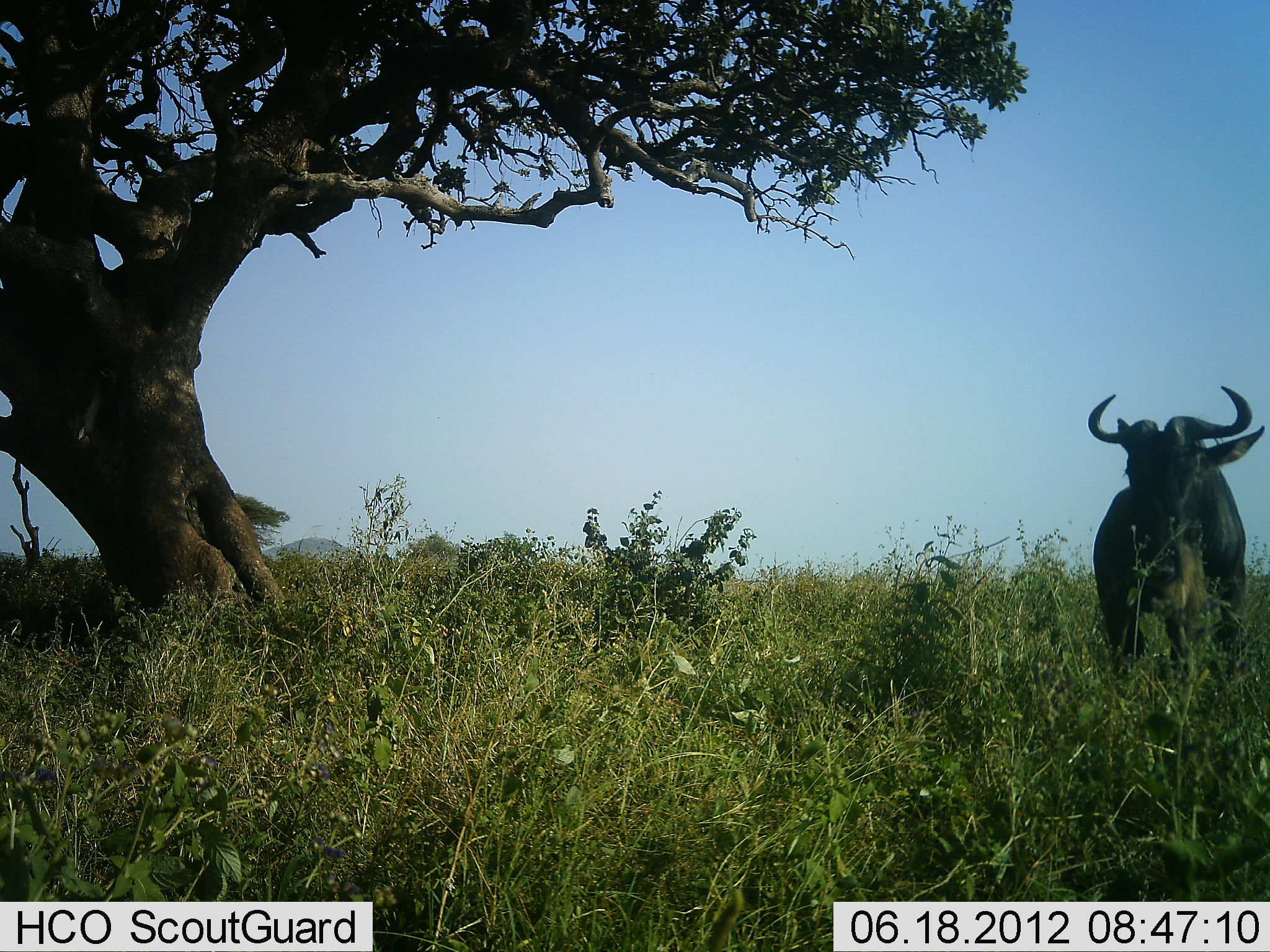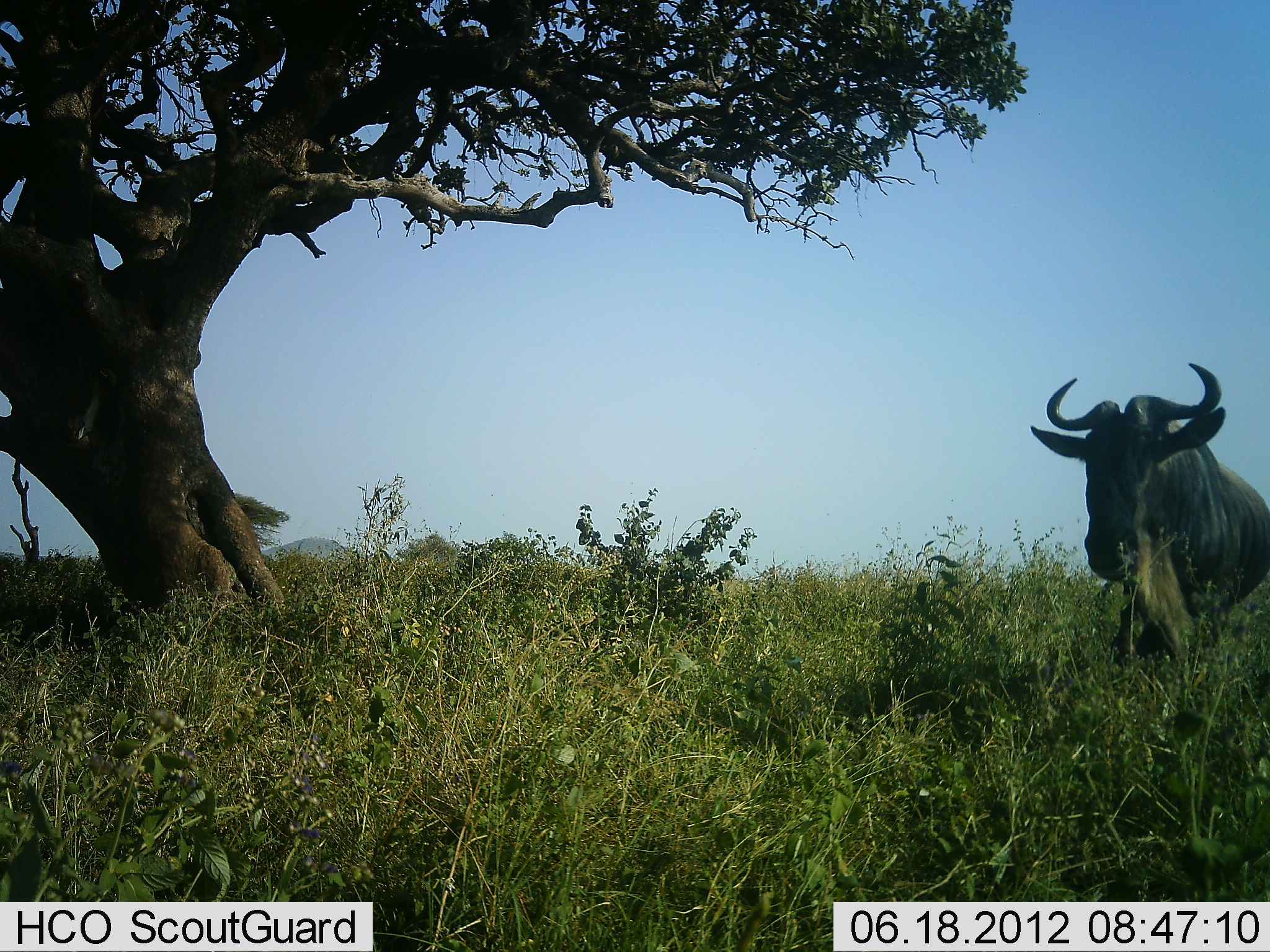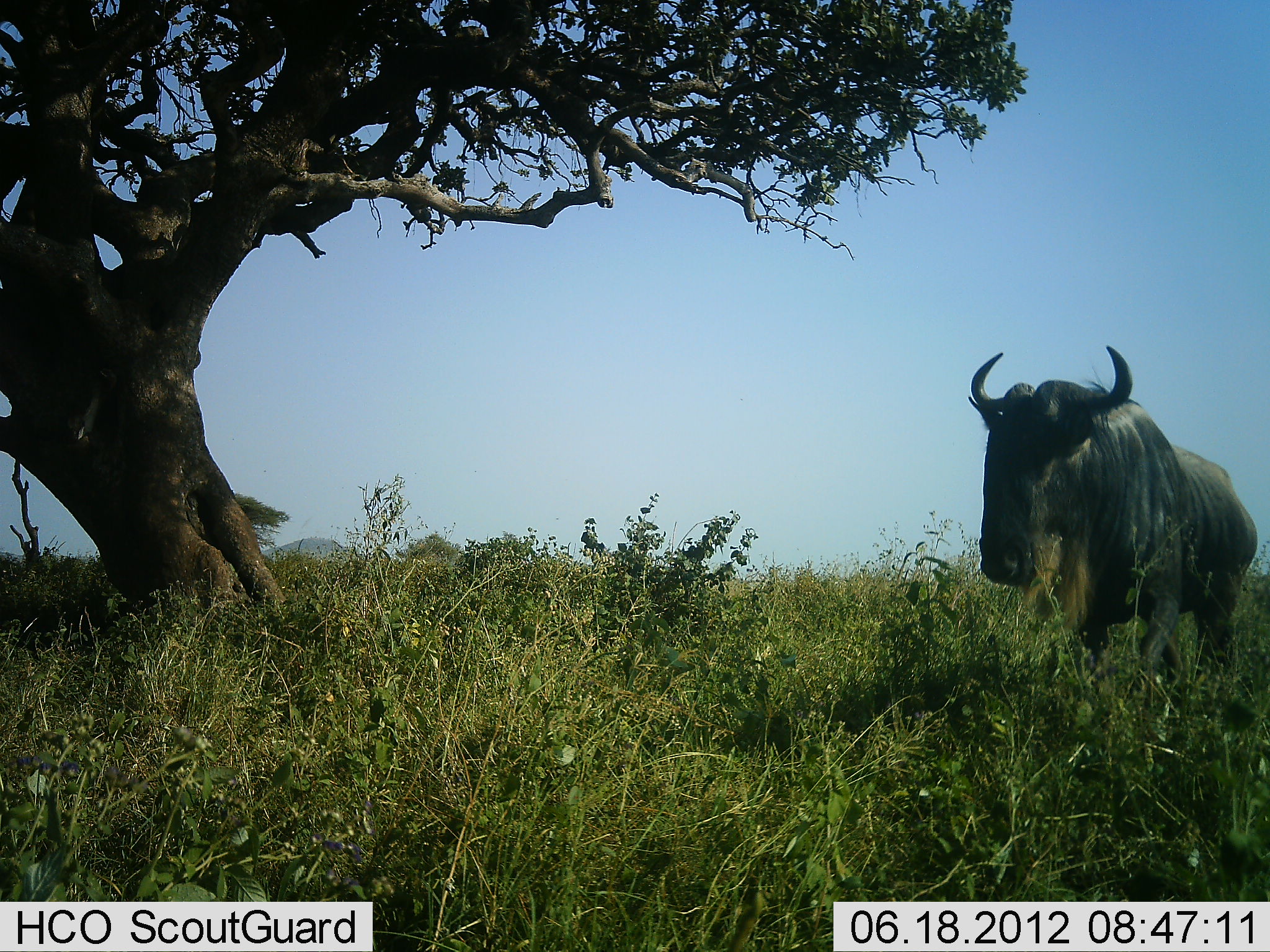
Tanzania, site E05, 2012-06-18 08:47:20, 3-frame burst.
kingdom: Animalia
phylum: Chordata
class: Mammalia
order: Artiodactyla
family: Bovidae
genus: Connochaetes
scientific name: Connochaetes taurinus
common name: blue wildebeest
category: wildebeest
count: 1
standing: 10%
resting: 0%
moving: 100%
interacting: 0%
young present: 0%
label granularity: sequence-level